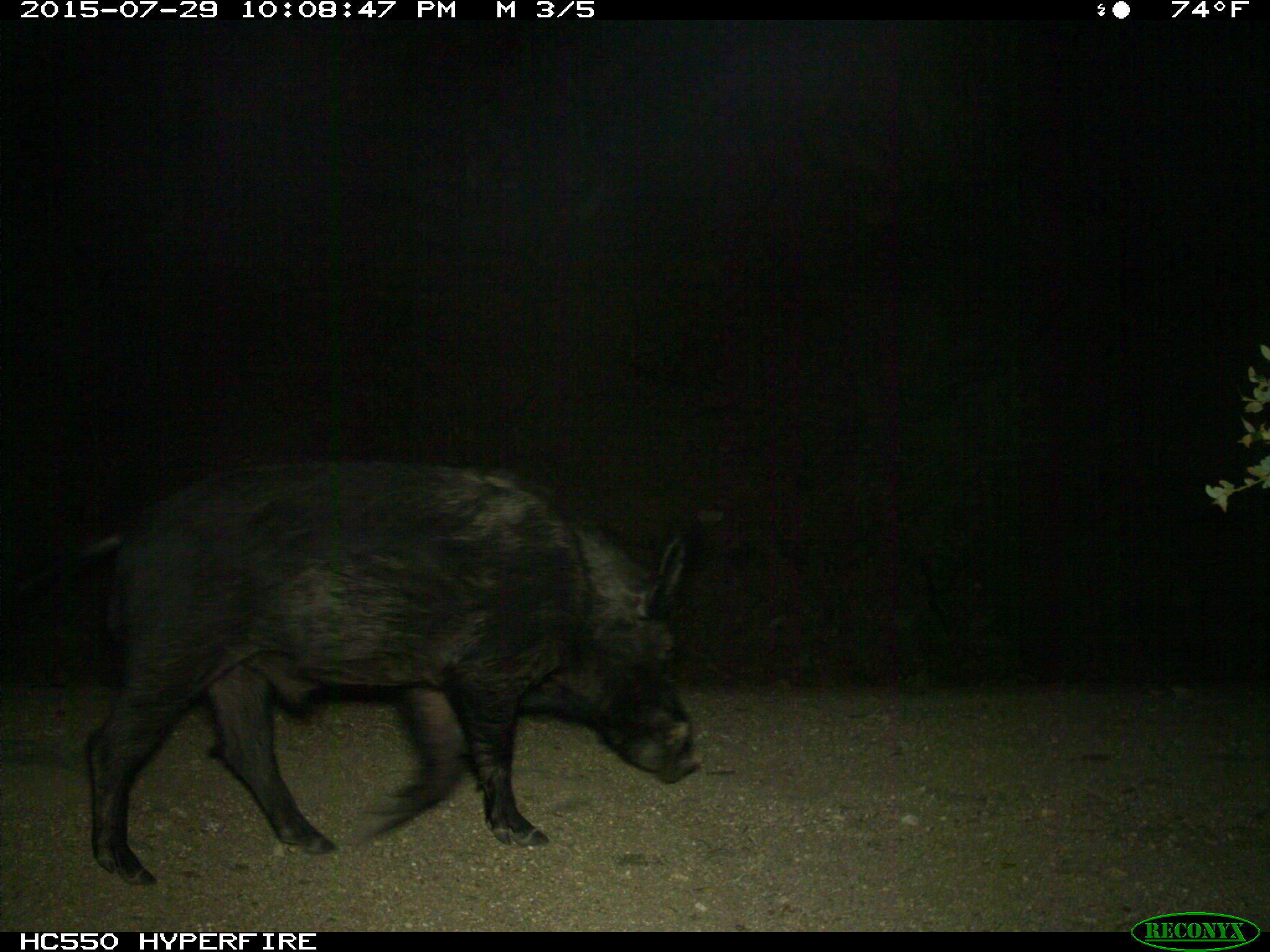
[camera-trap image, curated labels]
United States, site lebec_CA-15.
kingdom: Animalia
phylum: Chordata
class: Mammalia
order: Artiodactyla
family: Suidae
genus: Sus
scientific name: Sus scrofa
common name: wild boar